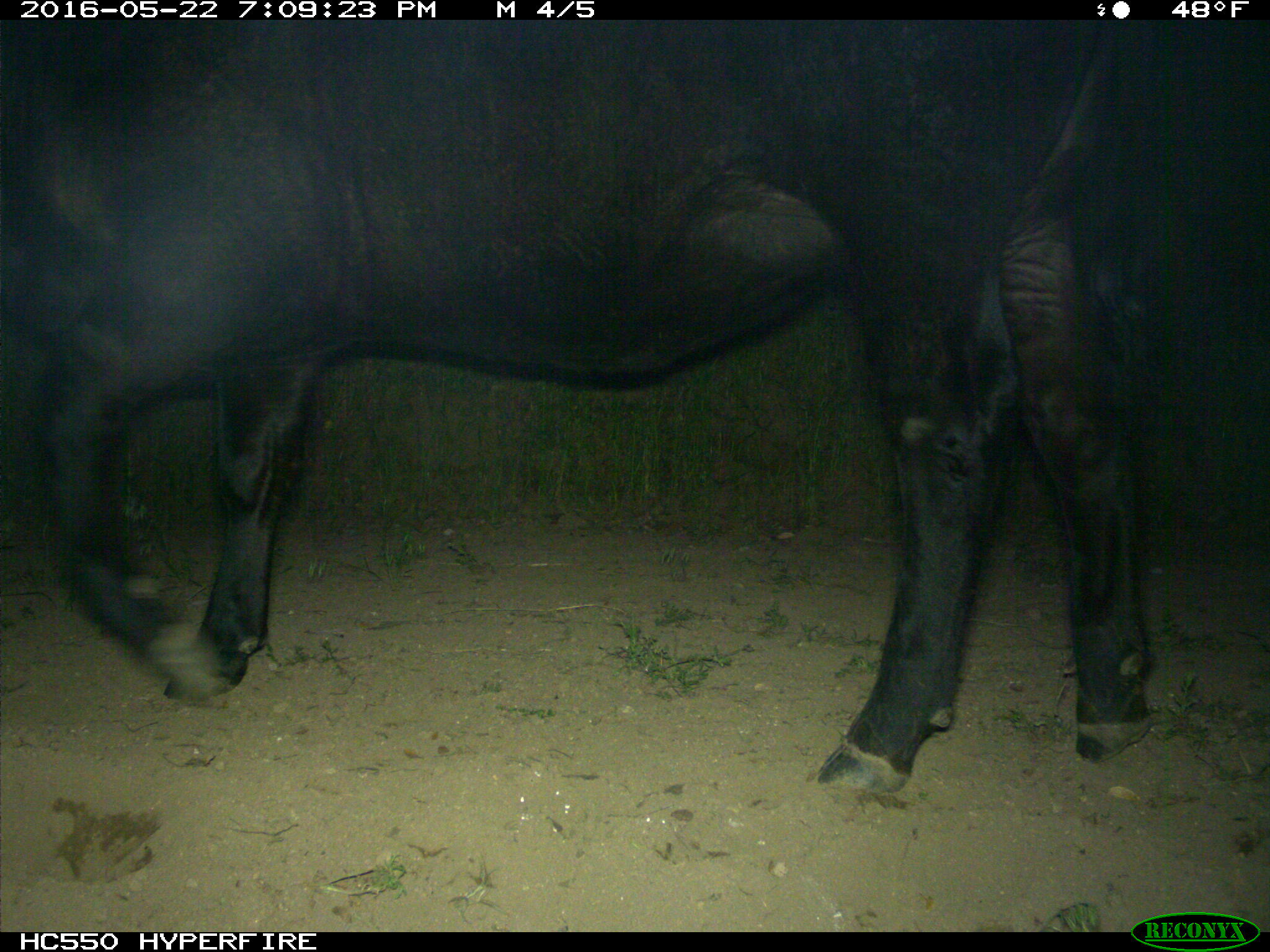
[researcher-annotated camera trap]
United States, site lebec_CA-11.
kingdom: Animalia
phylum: Chordata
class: Mammalia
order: Artiodactyla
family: Bovidae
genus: Bos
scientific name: Bos taurus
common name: domestic cow